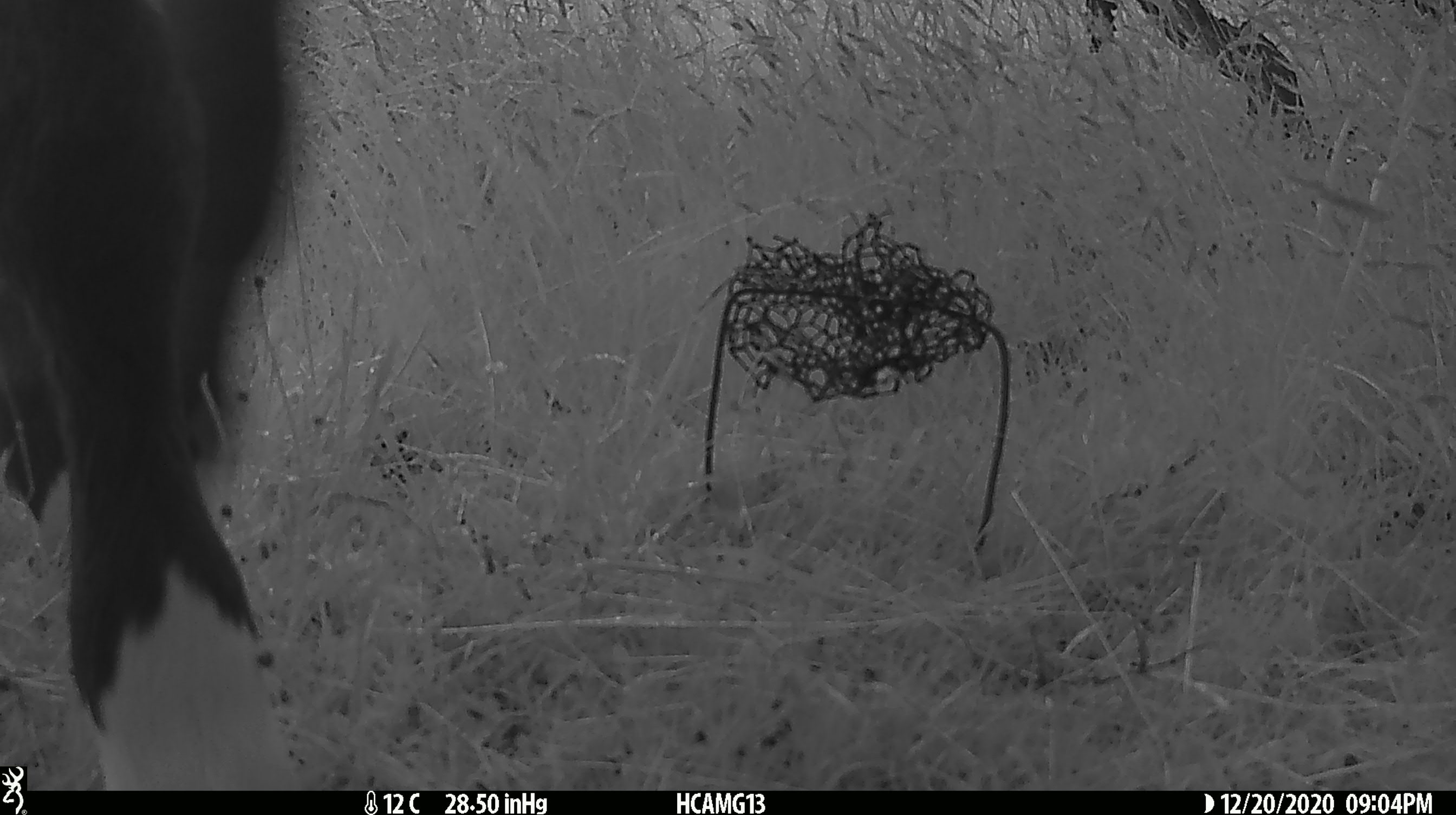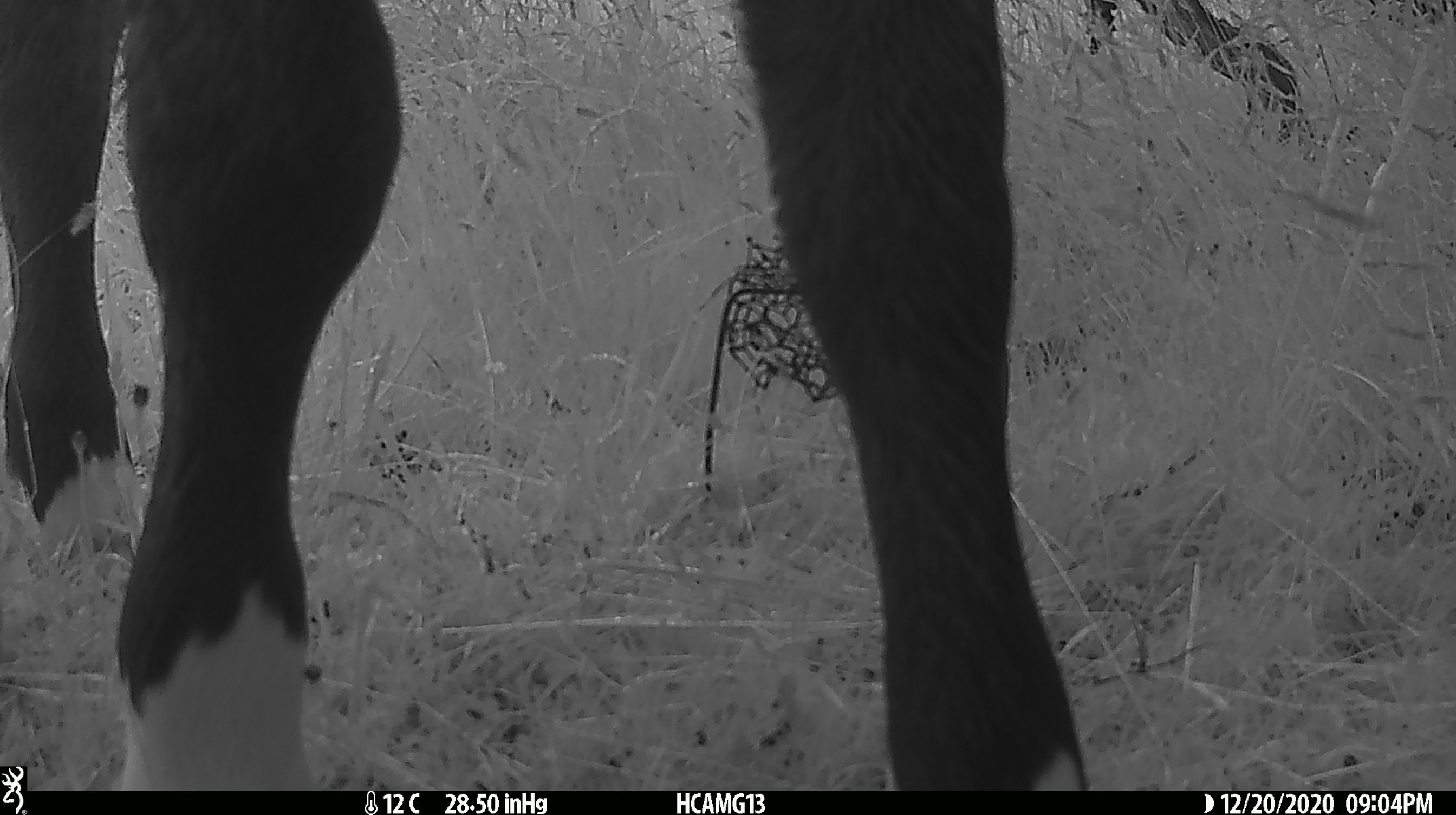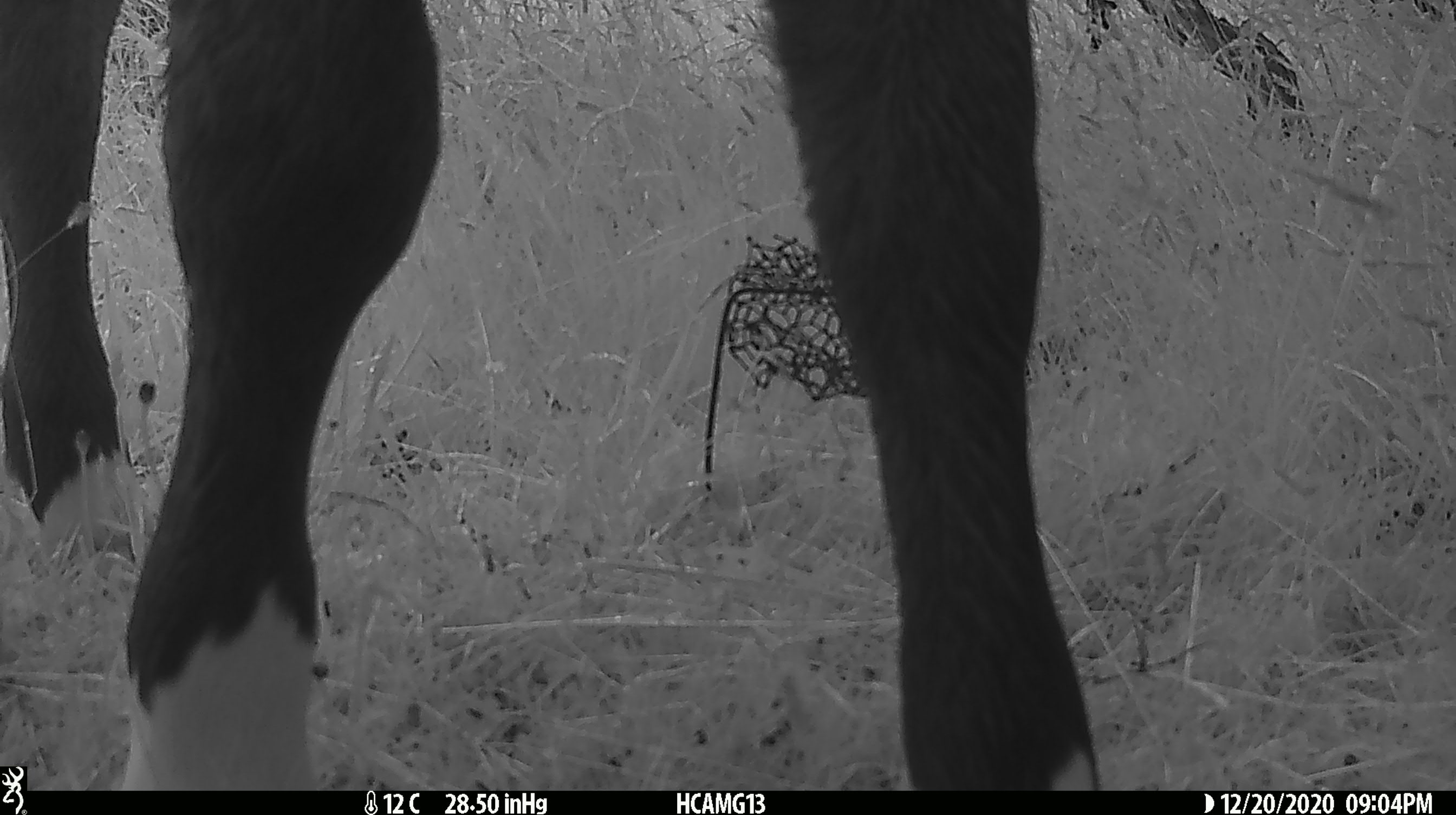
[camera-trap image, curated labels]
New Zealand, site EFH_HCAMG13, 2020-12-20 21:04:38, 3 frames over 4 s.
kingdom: Animalia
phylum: Chordata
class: Mammalia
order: Artiodactyla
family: Bovidae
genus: Bos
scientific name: Bos taurus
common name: domestic cow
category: cow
Cow (domestic cow) (Bos taurus).